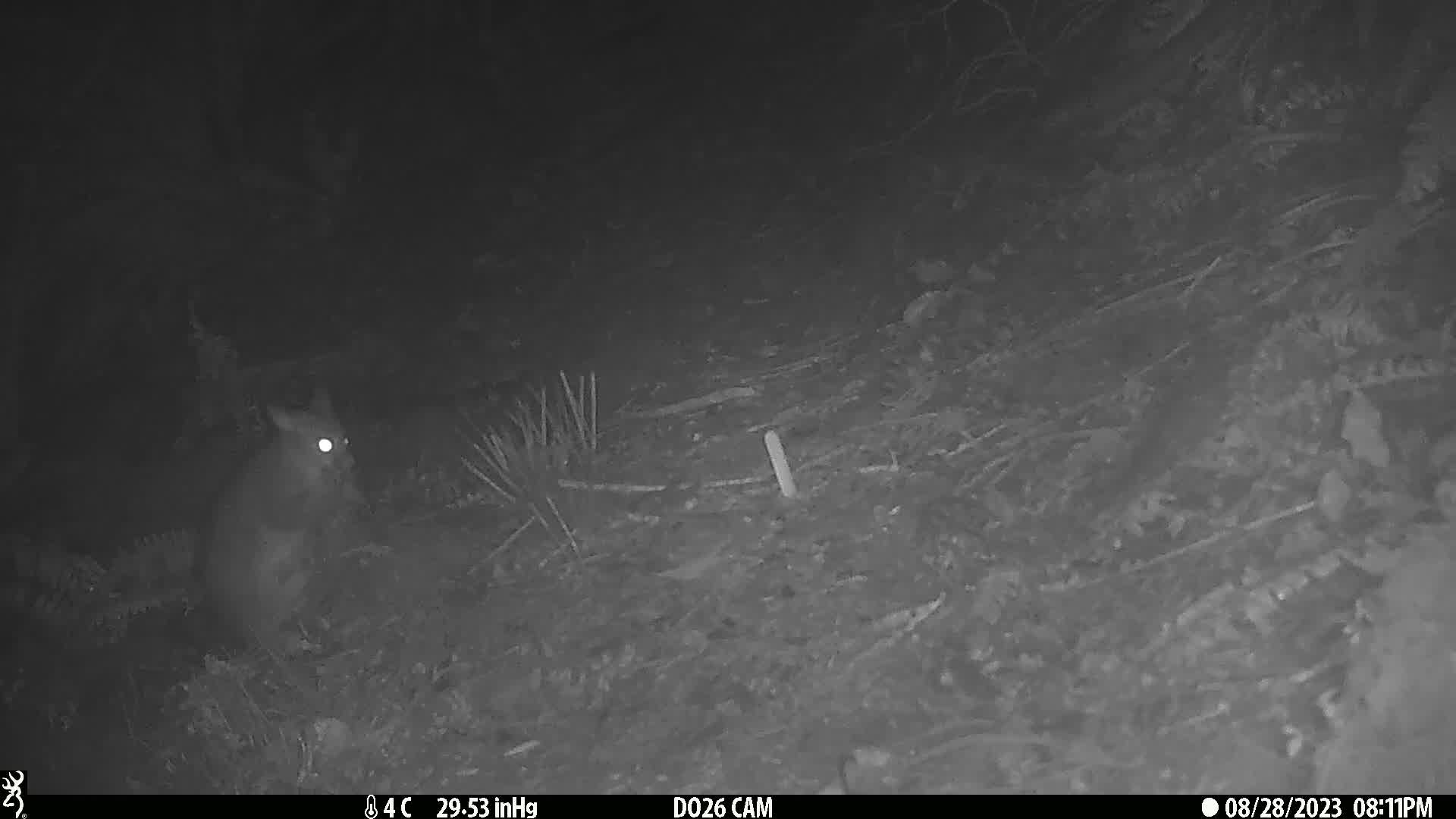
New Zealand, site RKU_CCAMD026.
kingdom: Animalia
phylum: Chordata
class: Mammalia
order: Diprotodontia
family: Phalangeridae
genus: Trichosurus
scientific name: Trichosurus vulpecula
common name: common brushtail possum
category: possum